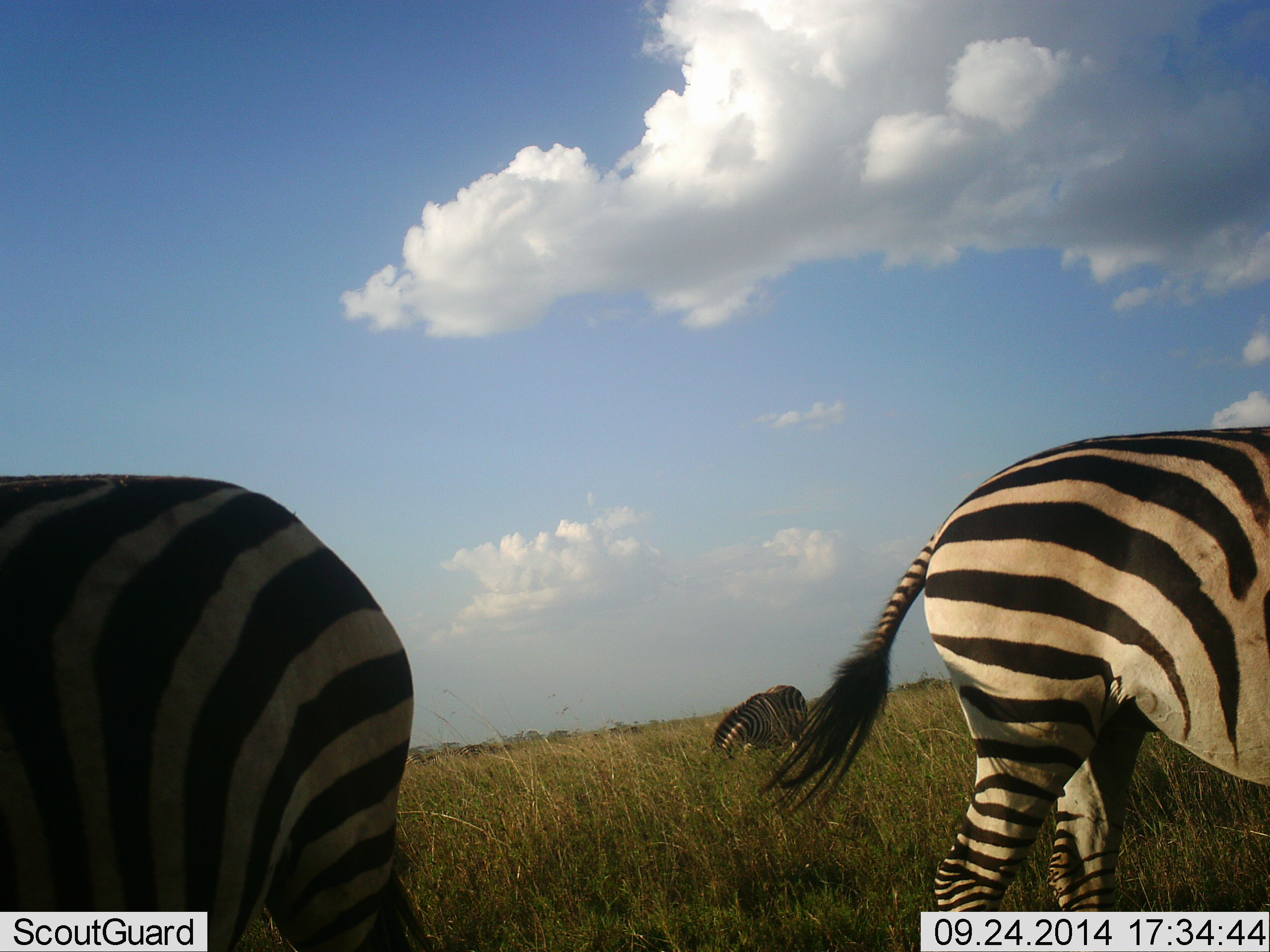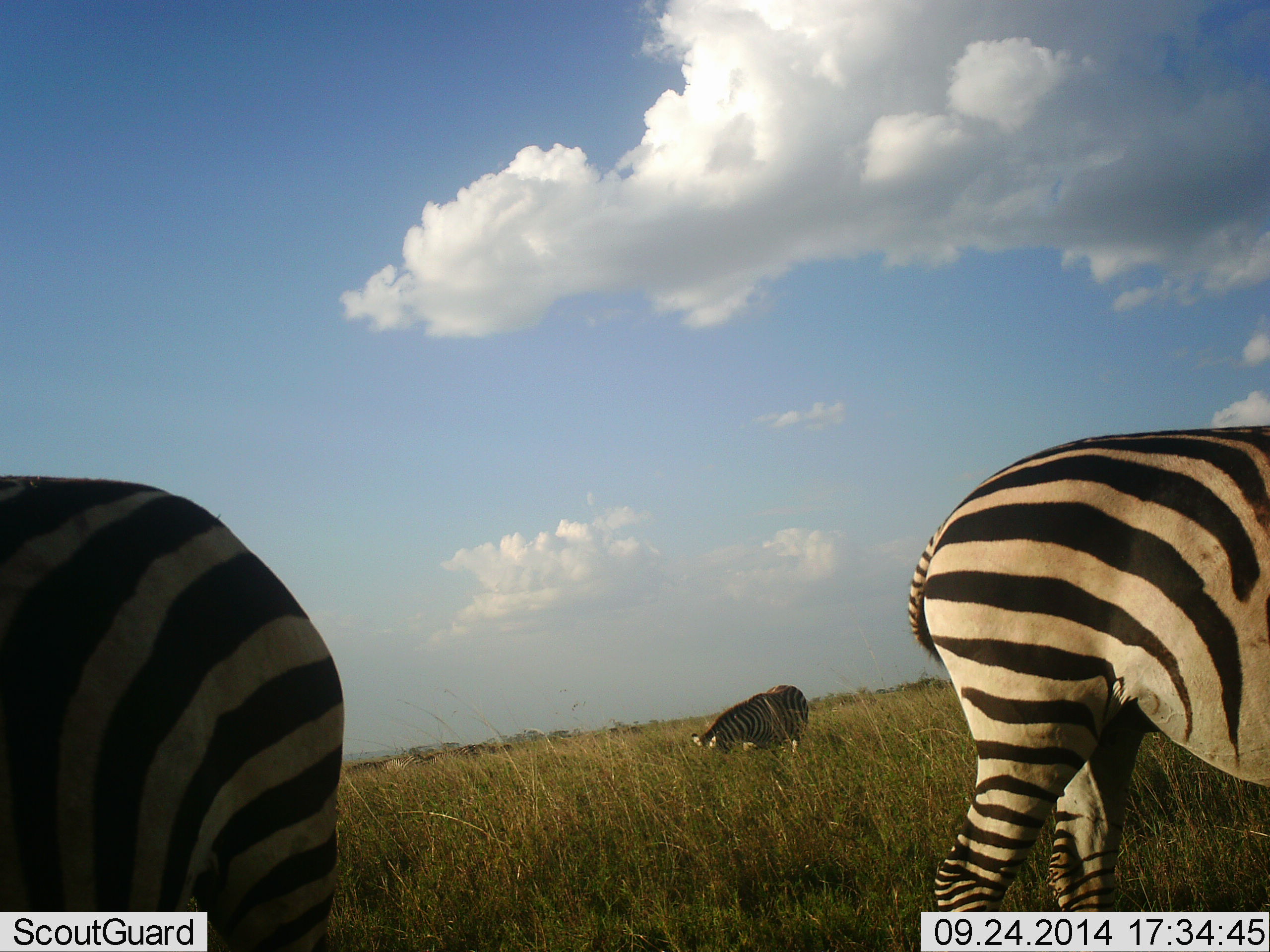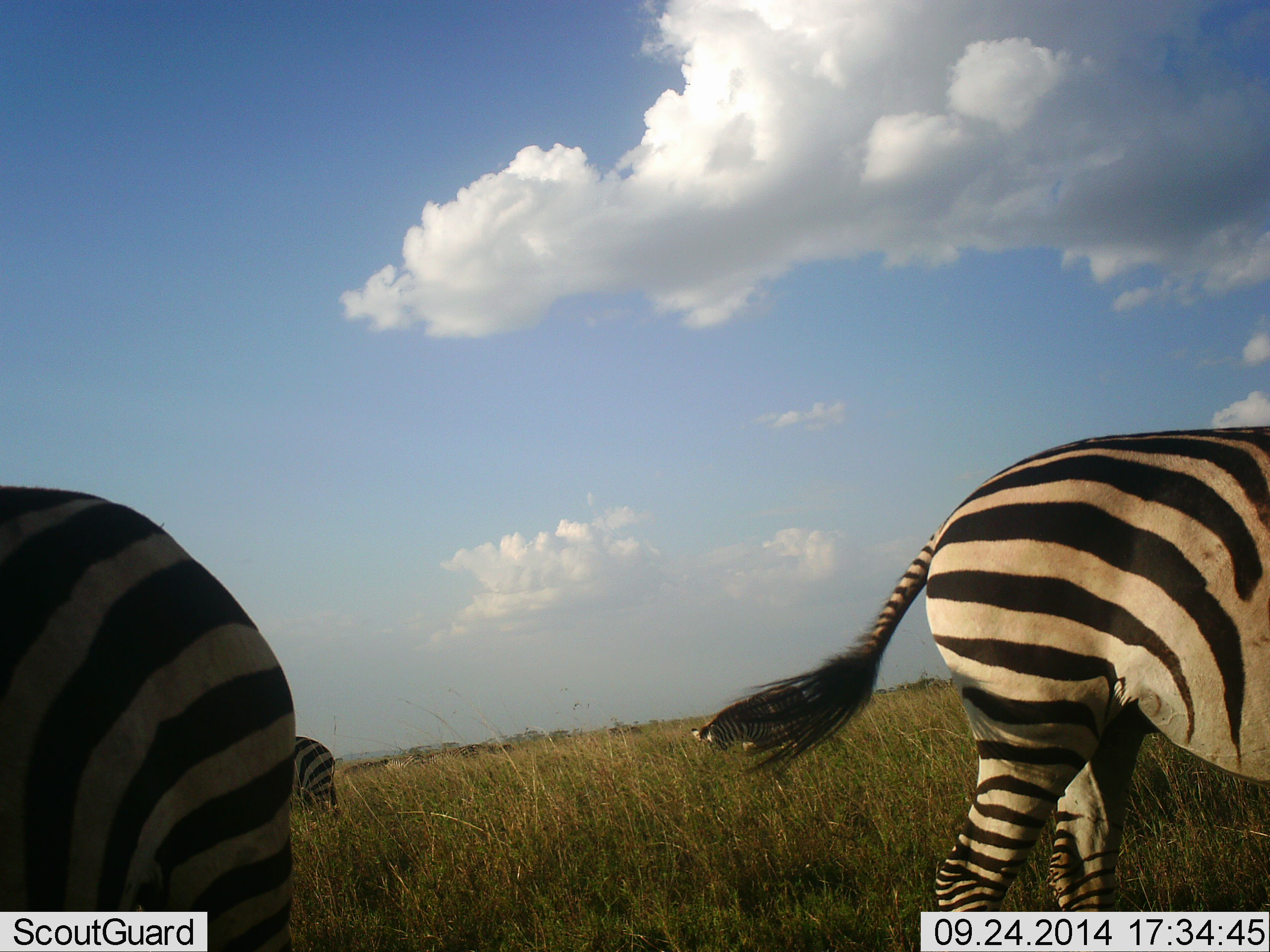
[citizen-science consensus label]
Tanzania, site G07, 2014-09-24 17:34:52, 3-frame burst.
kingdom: Animalia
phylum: Chordata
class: Mammalia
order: Perissodactyla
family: Equidae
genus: Equus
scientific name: Equus quagga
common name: plains zebra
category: zebra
Zebra (plains zebra) (Equus quagga), count 4. Behavior (volunteer vote fractions): standing 10%, resting 0%, moving 40%, interacting 0%. Young present (vote fraction): 0%. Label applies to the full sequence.